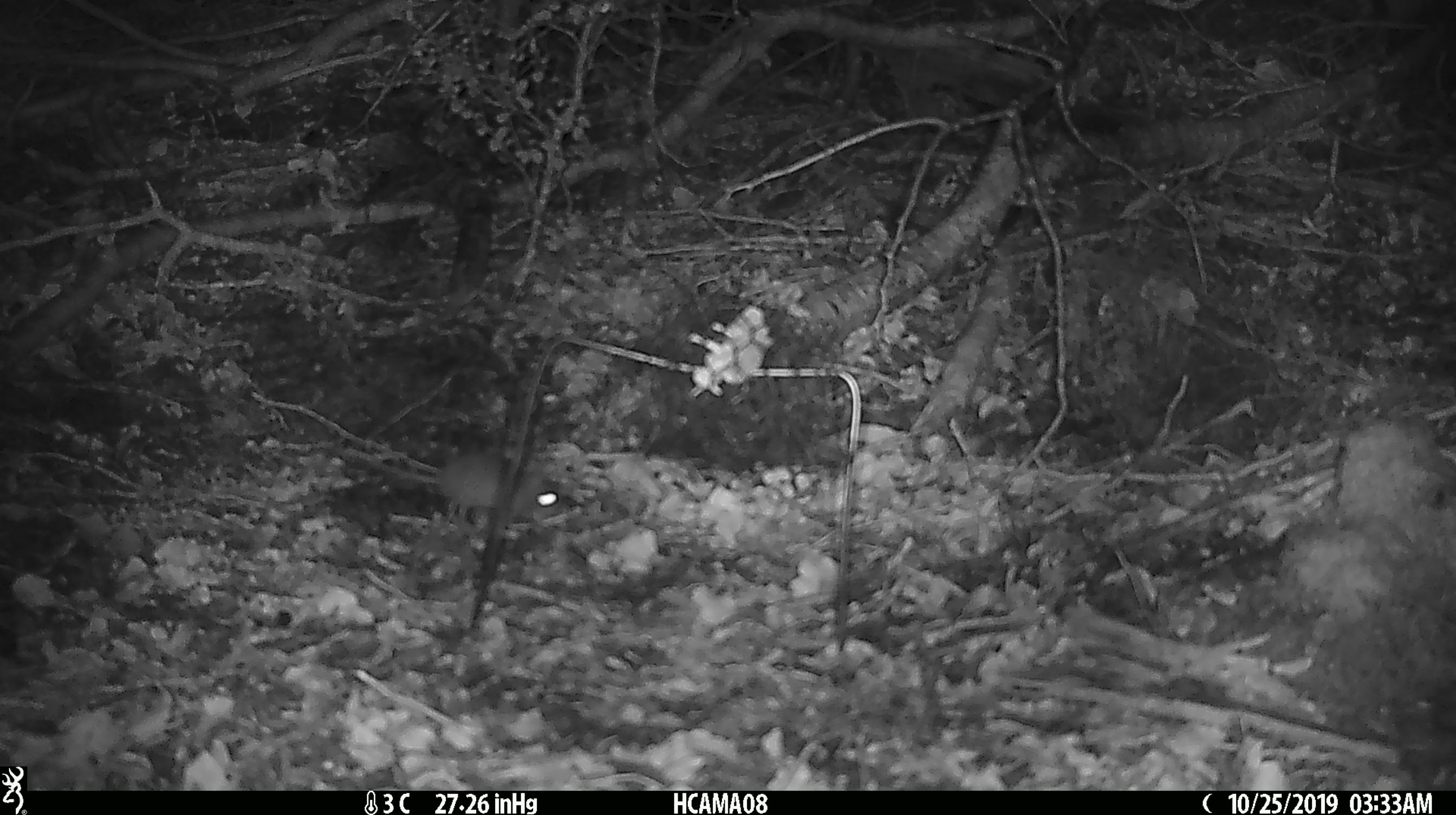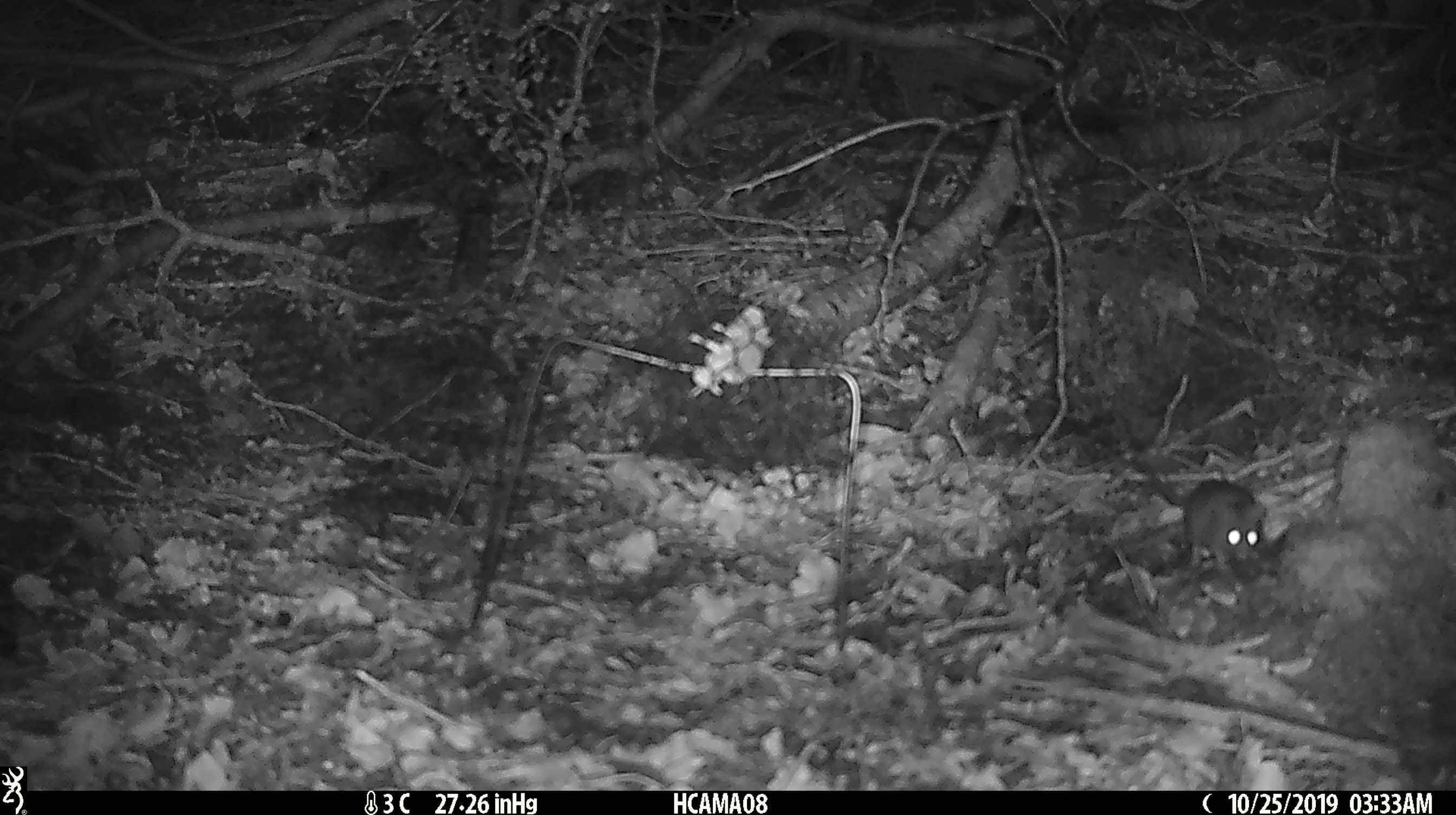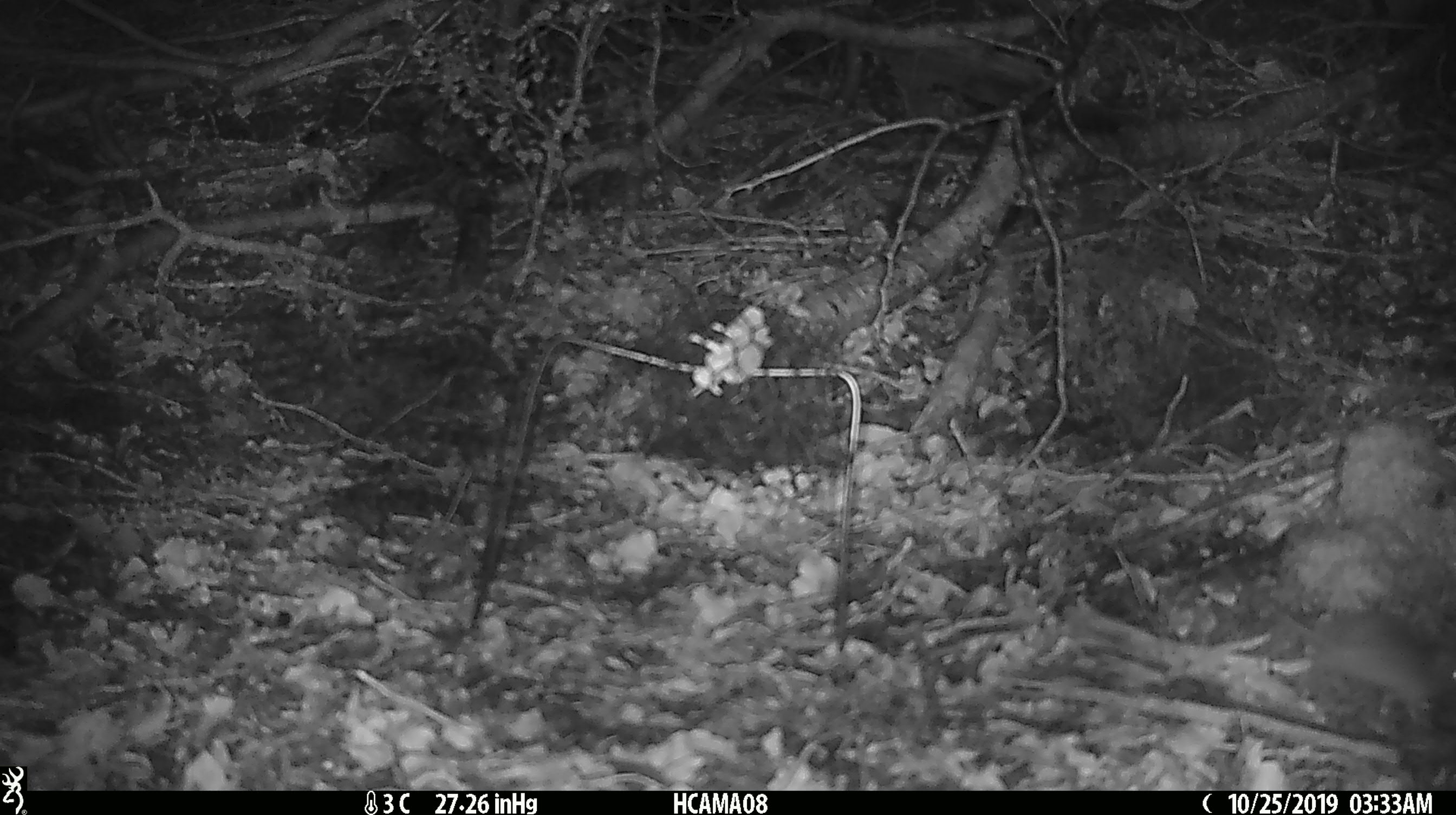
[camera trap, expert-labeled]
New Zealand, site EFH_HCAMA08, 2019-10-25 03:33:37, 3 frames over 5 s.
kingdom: Animalia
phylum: Chordata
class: Mammalia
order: Rodentia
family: Muridae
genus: Mus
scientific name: Mus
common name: mouse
Mouse (Mus).